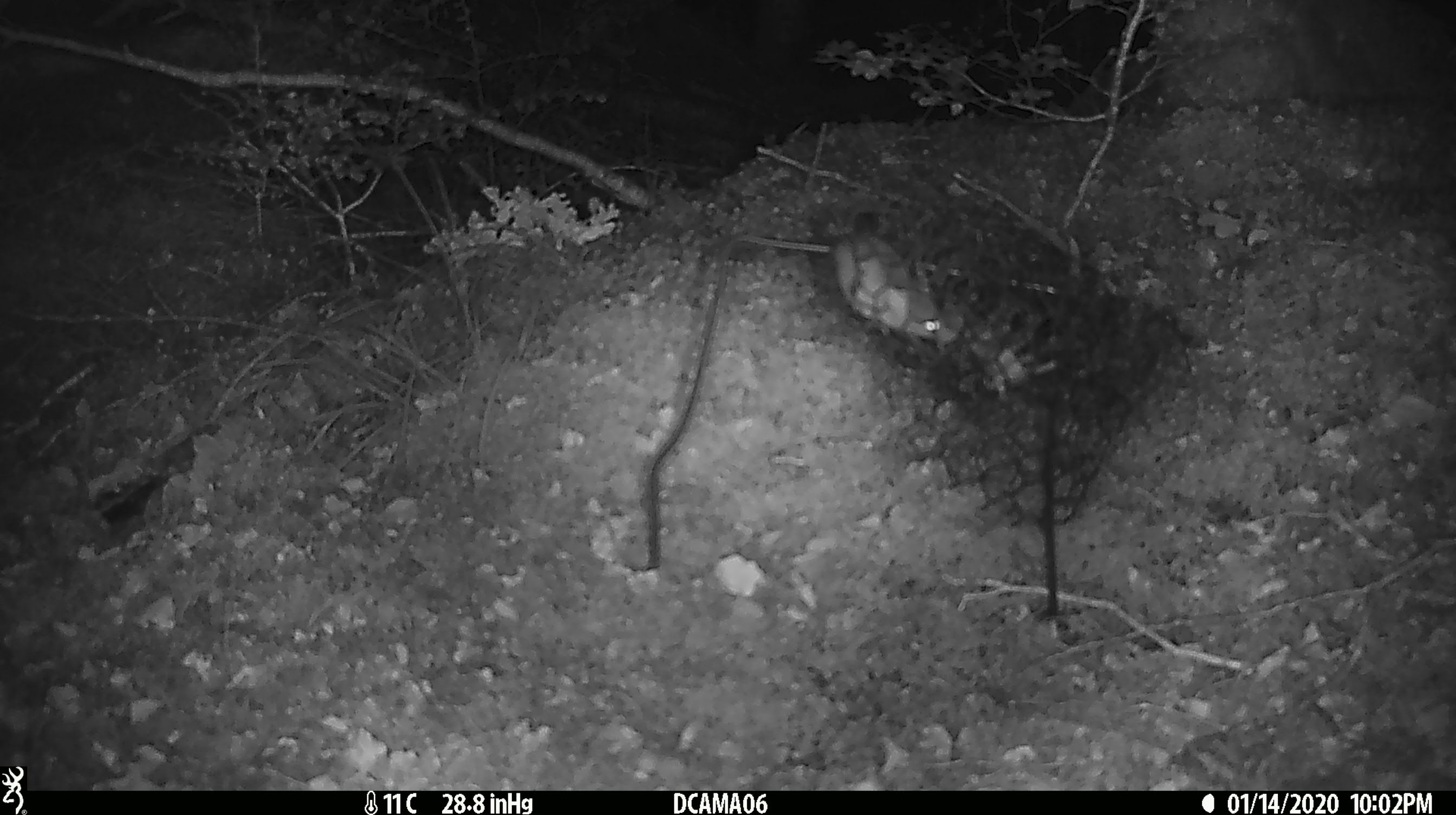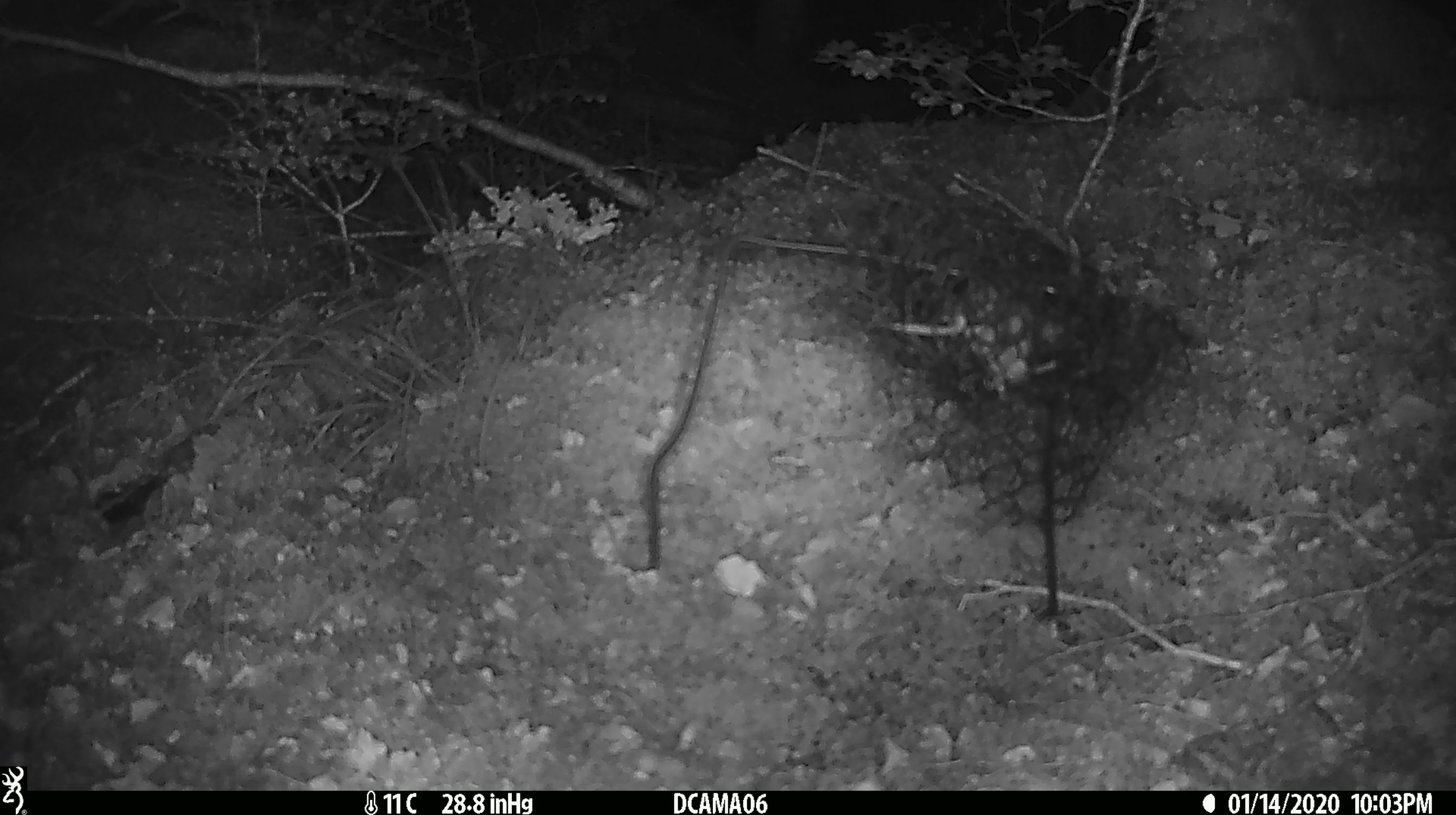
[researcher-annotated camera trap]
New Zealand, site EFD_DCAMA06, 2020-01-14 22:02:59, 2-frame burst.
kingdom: Animalia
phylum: Chordata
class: Mammalia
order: Rodentia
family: Muridae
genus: Mus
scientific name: Mus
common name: mouse